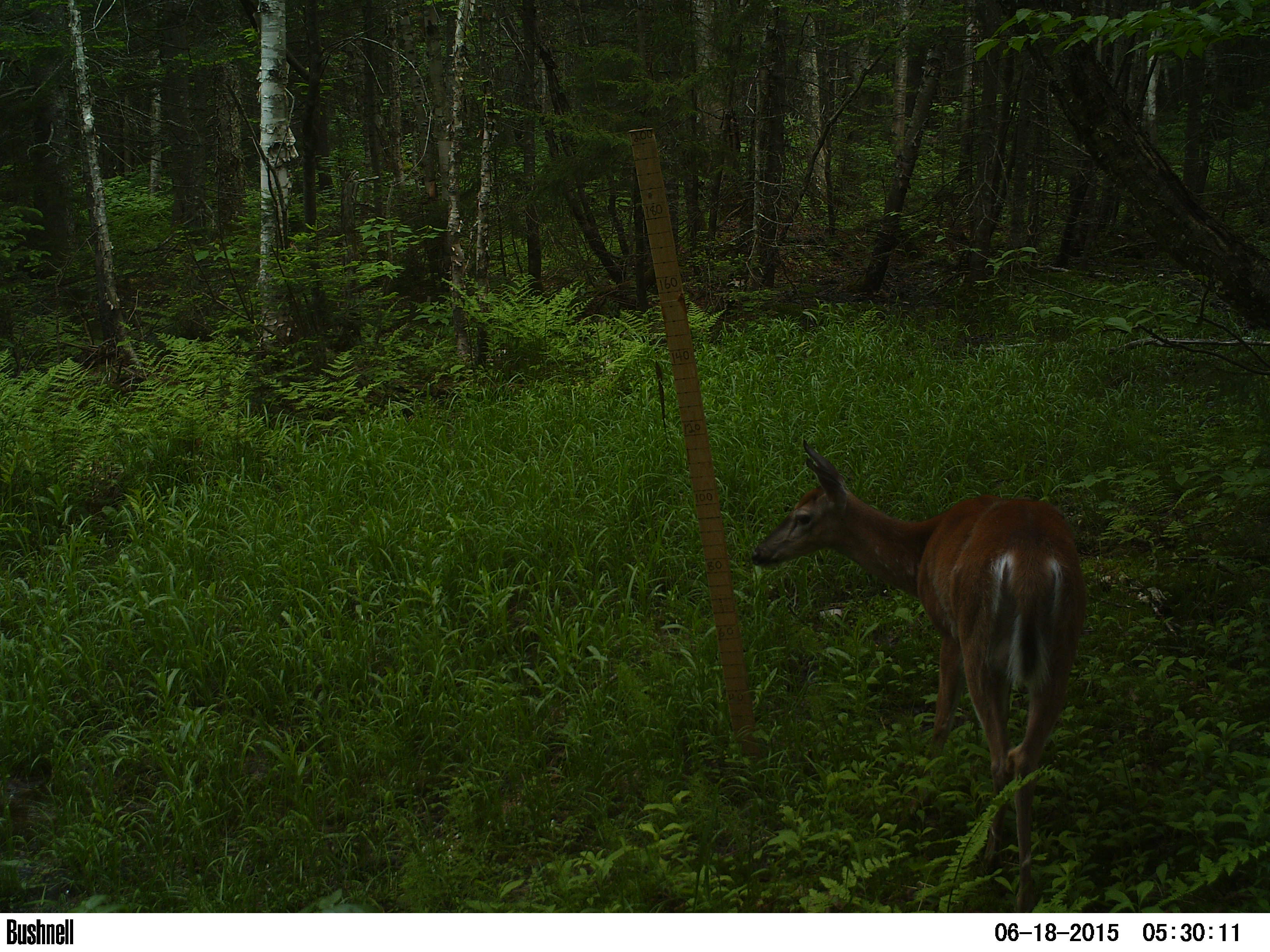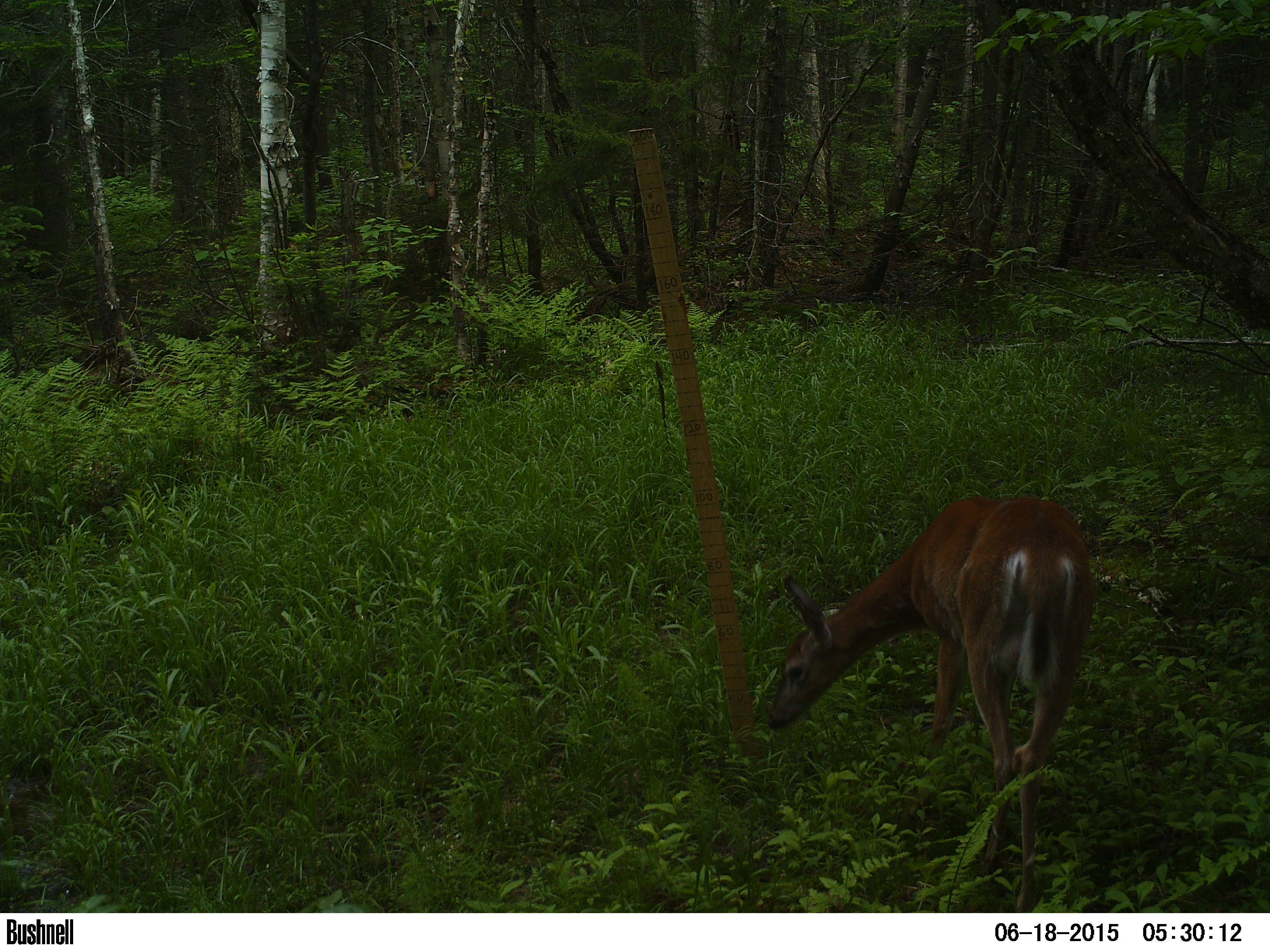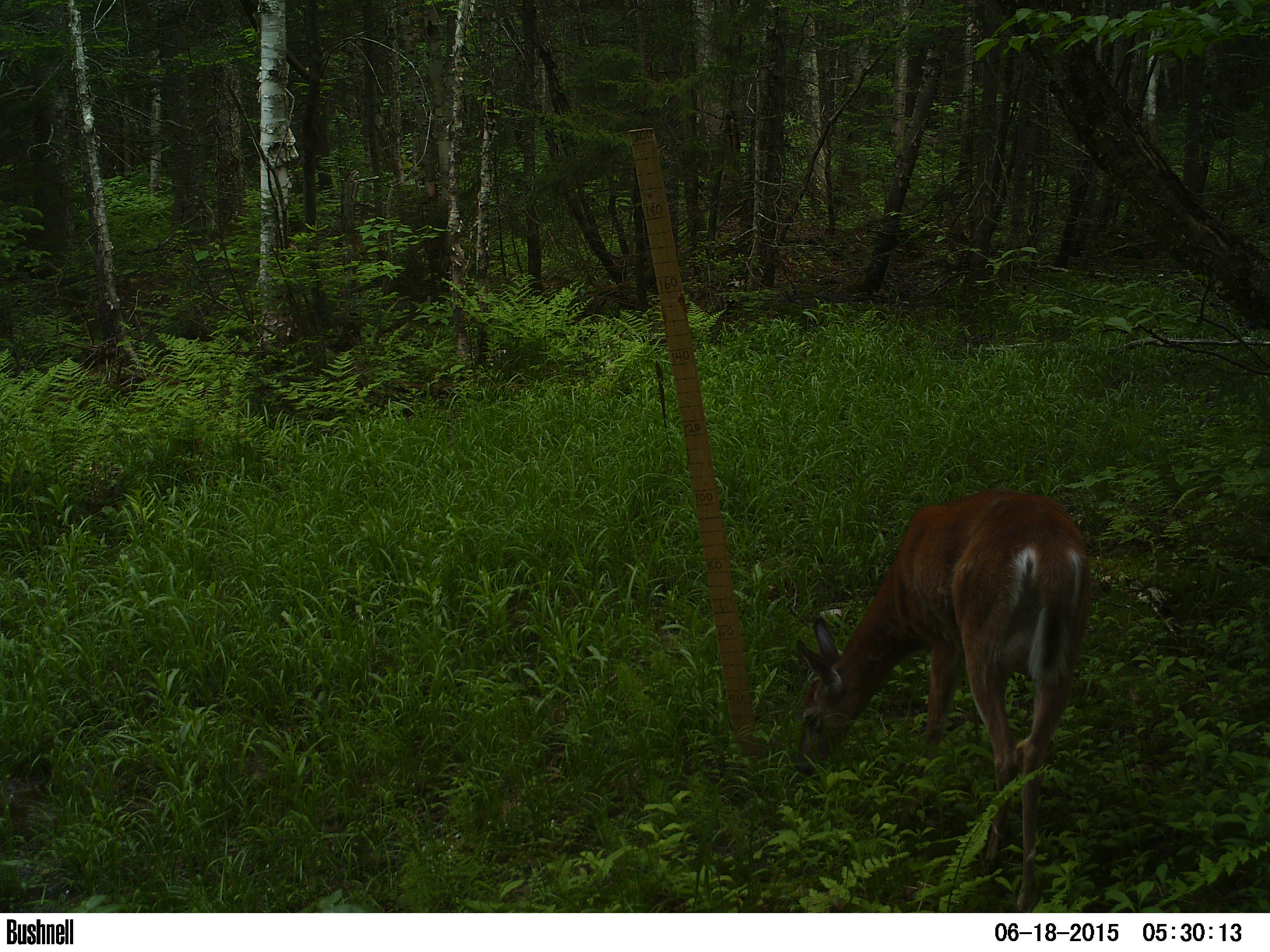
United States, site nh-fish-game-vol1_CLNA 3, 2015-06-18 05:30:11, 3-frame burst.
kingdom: Animalia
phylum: Chordata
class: Mammalia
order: Artiodactyla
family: Cervidae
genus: Odocoileus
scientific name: Odocoileus virginianus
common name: white-tailed deer